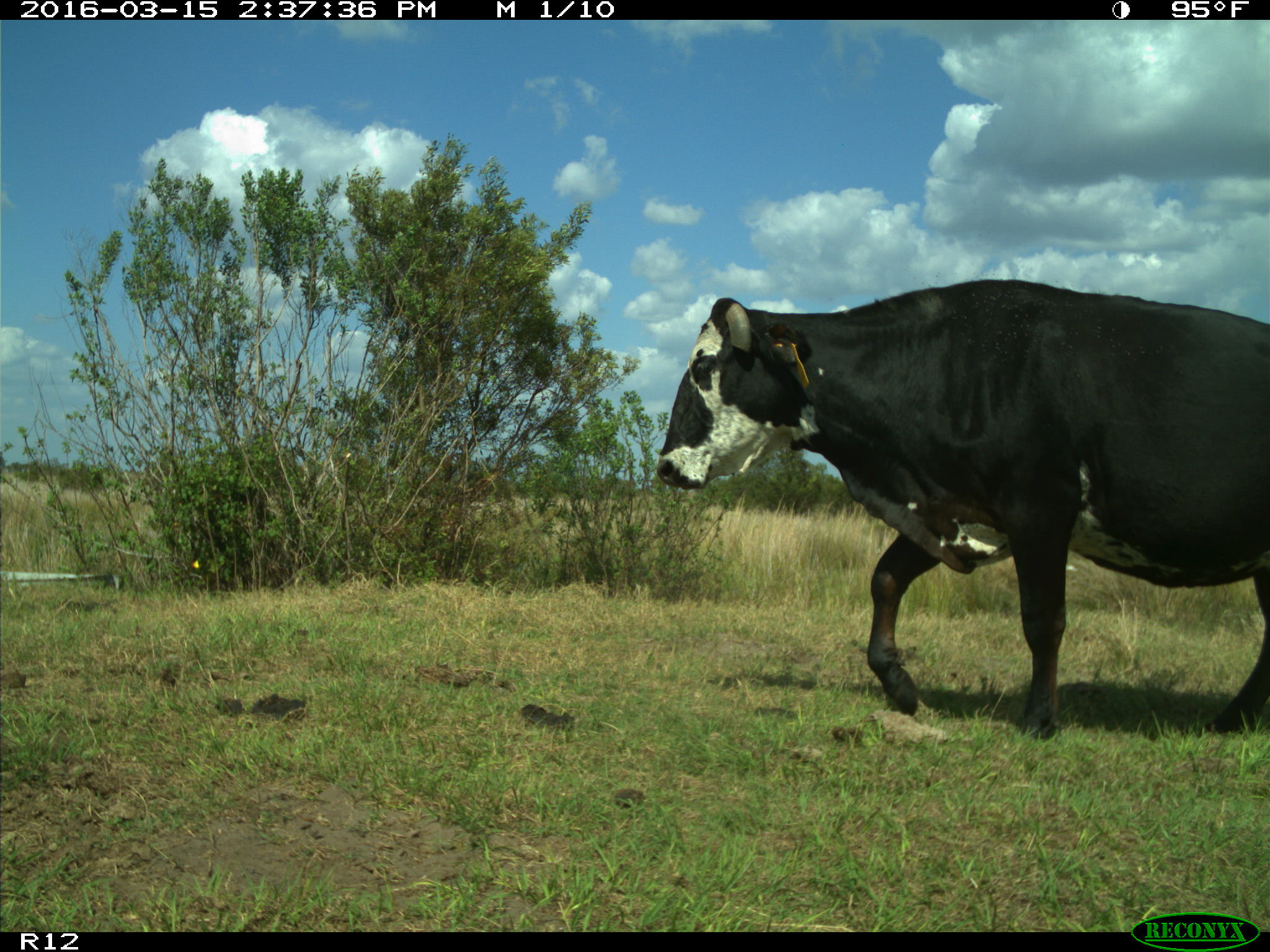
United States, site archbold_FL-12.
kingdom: Animalia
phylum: Chordata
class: Mammalia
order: Artiodactyla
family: Bovidae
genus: Bos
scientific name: Bos taurus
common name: domestic cow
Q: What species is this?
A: Bos taurus (domestic cow).